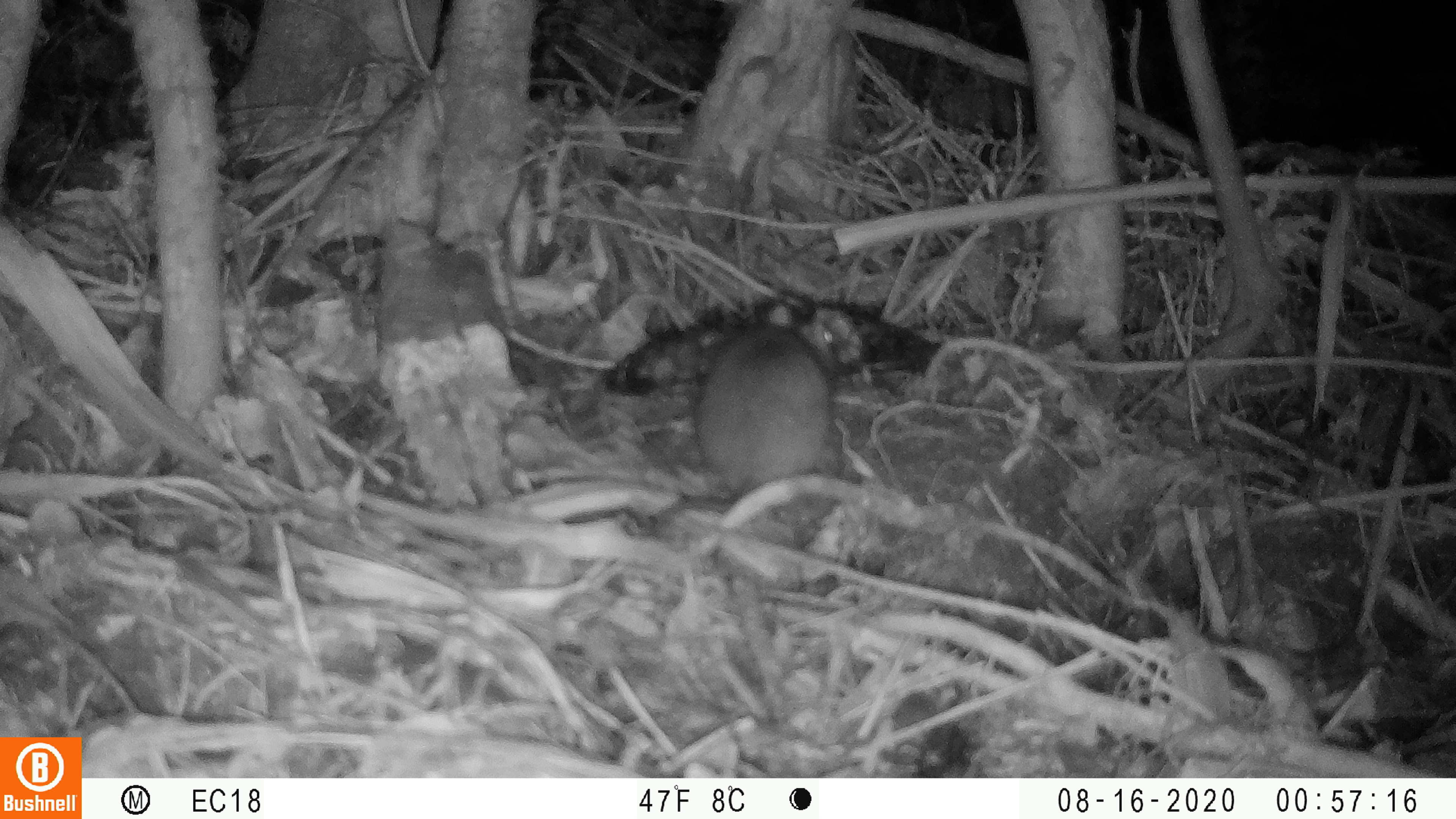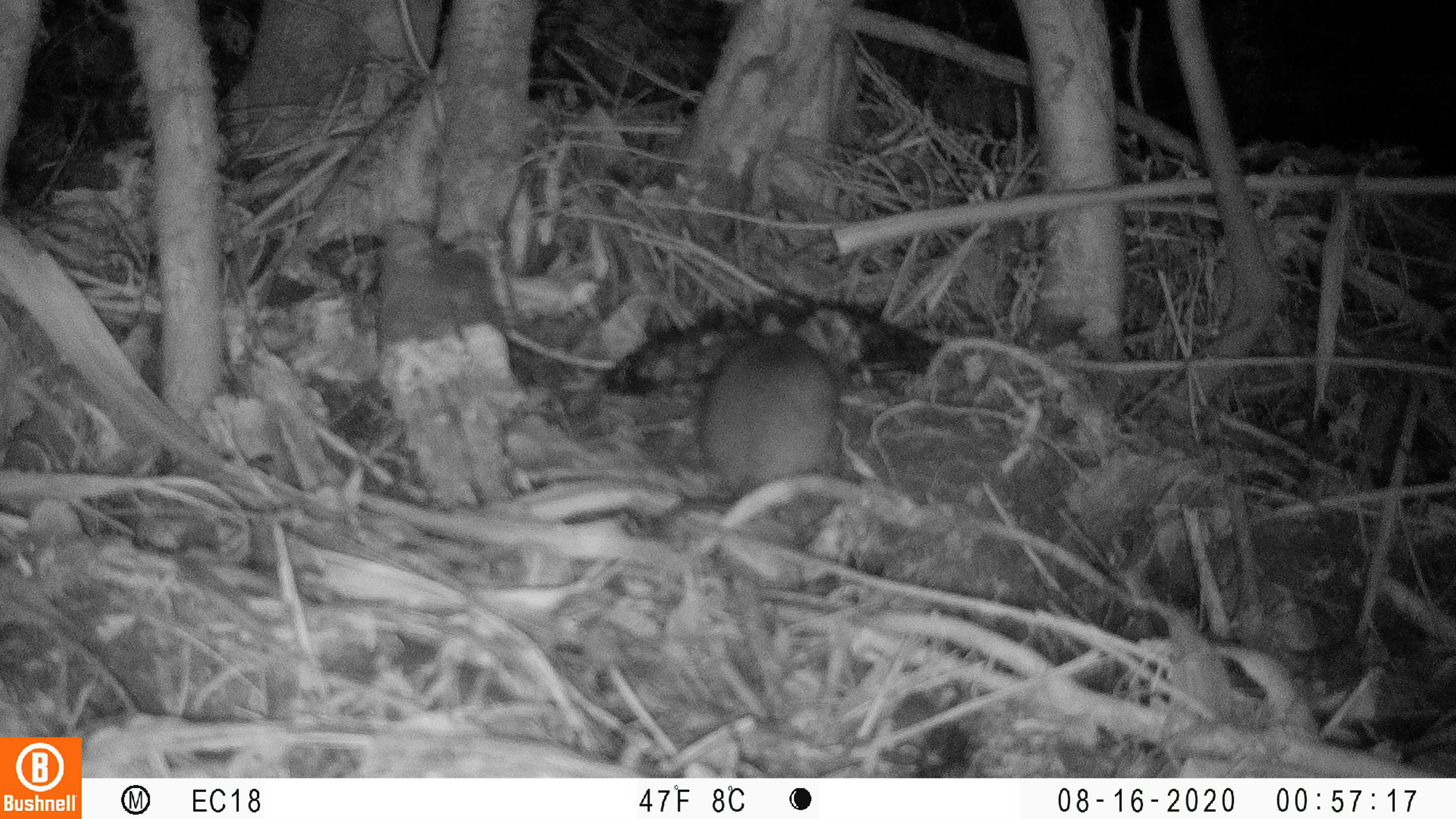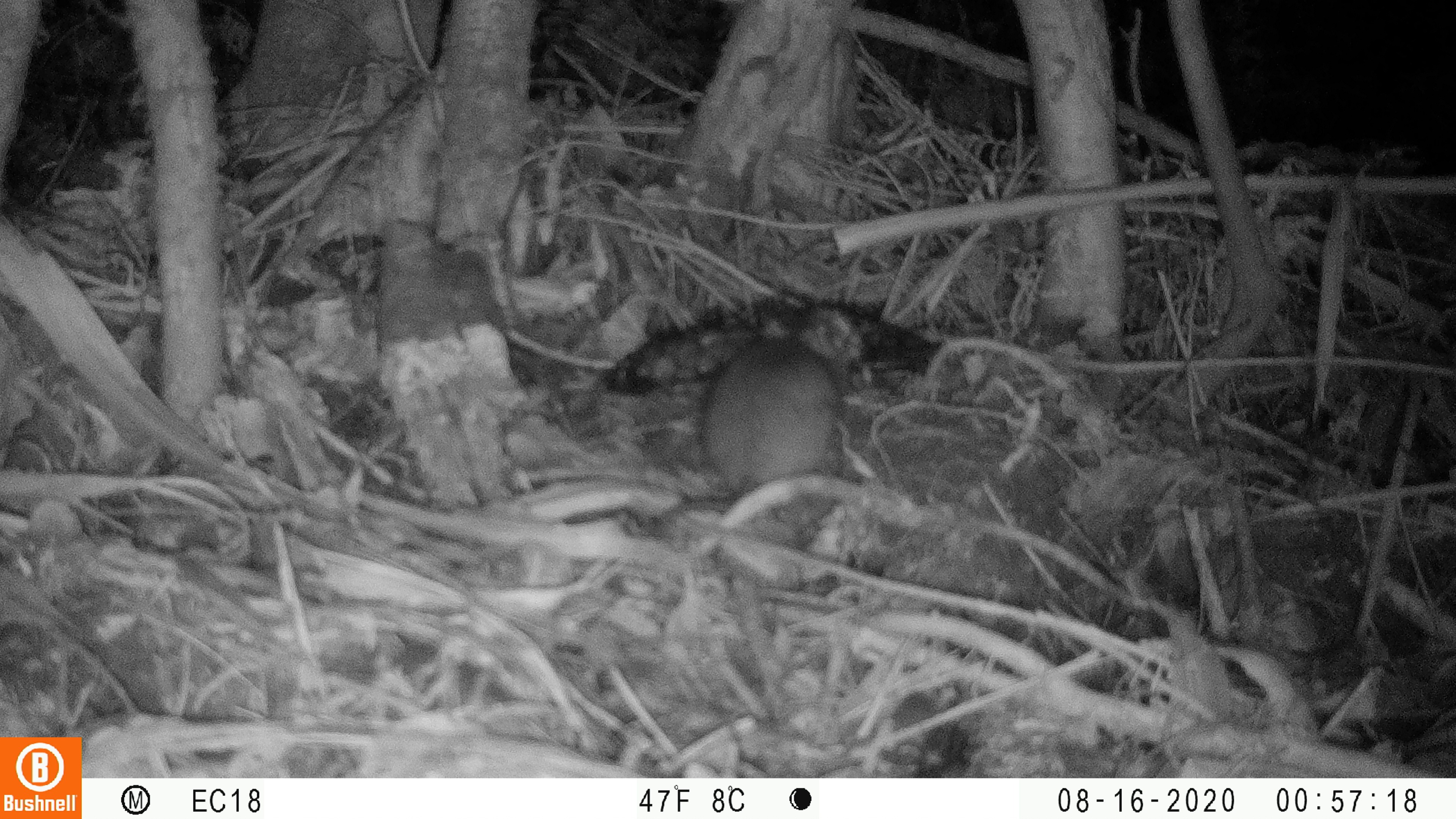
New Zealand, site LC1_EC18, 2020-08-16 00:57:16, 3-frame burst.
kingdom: Animalia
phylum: Chordata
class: Mammalia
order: Rodentia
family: Muridae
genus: Rattus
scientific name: Rattus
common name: rat